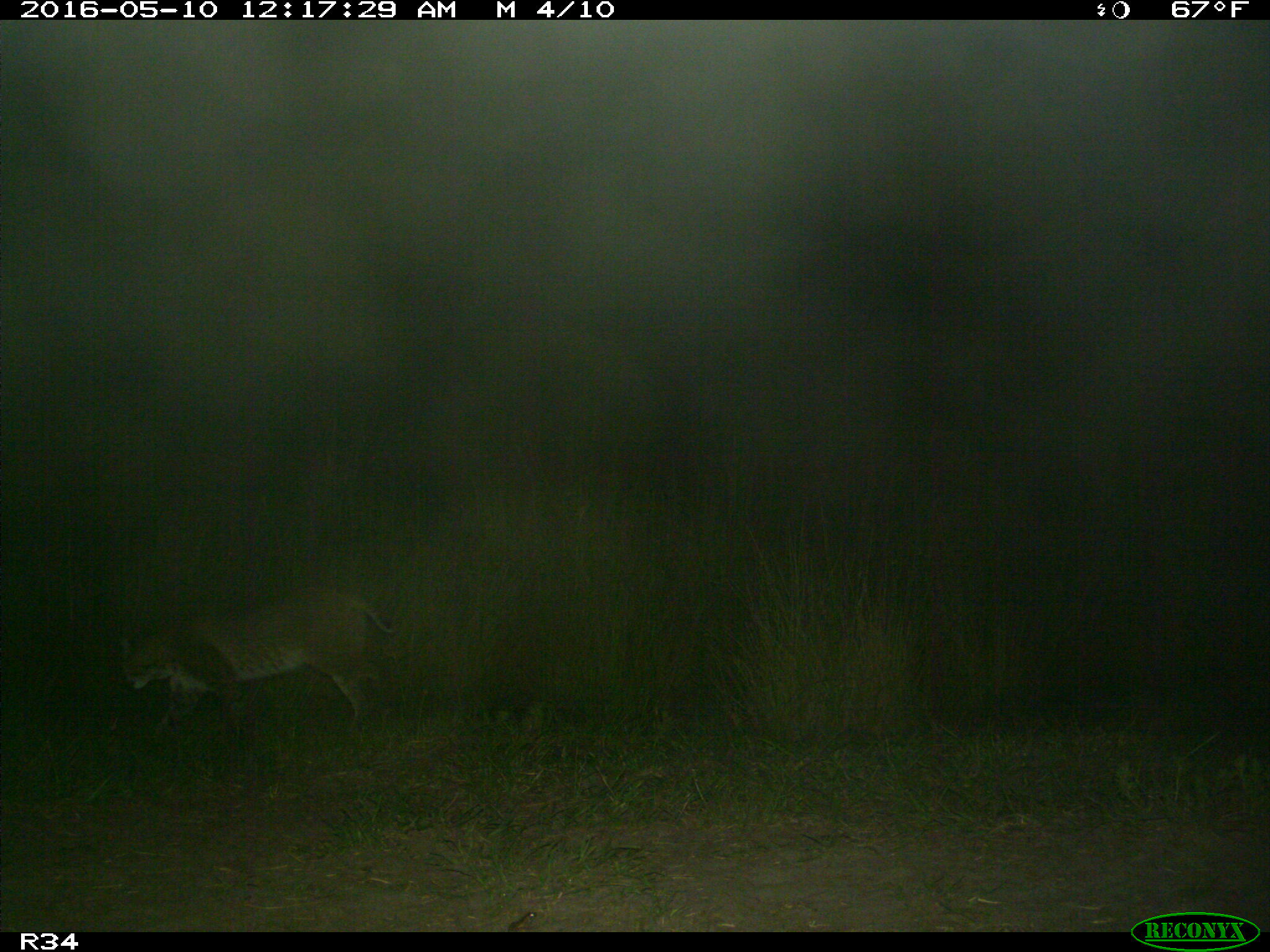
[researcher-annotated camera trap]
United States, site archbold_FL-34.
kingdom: Animalia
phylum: Chordata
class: Mammalia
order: Carnivora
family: Felidae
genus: Lynx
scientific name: Lynx rufus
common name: bobcat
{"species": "Lynx rufus (bobcat)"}